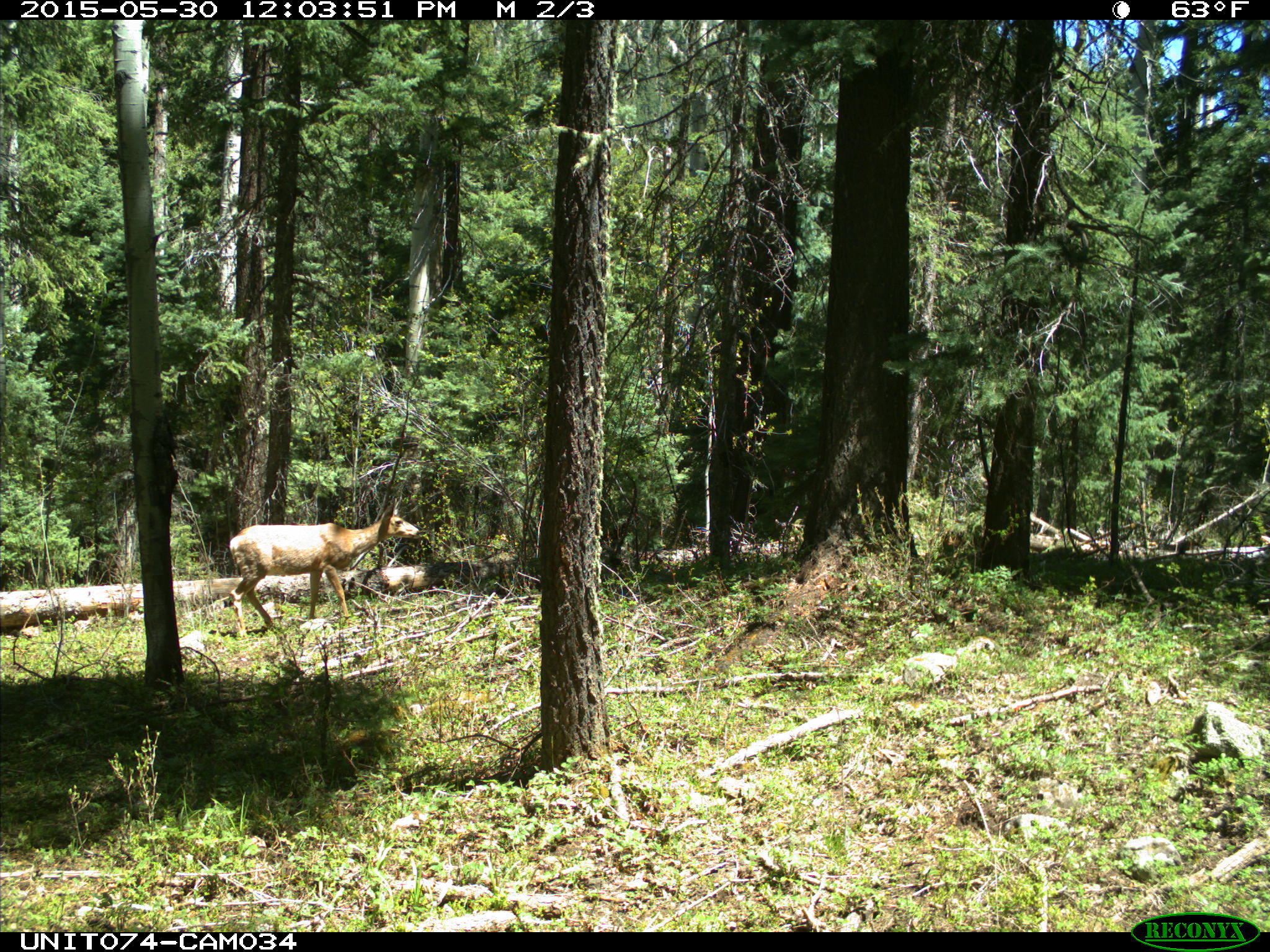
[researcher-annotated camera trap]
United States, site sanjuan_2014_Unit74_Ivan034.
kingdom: Animalia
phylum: Chordata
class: Mammalia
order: Artiodactyla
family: Cervidae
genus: Odocoileus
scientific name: Odocoileus hemionus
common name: mule deer